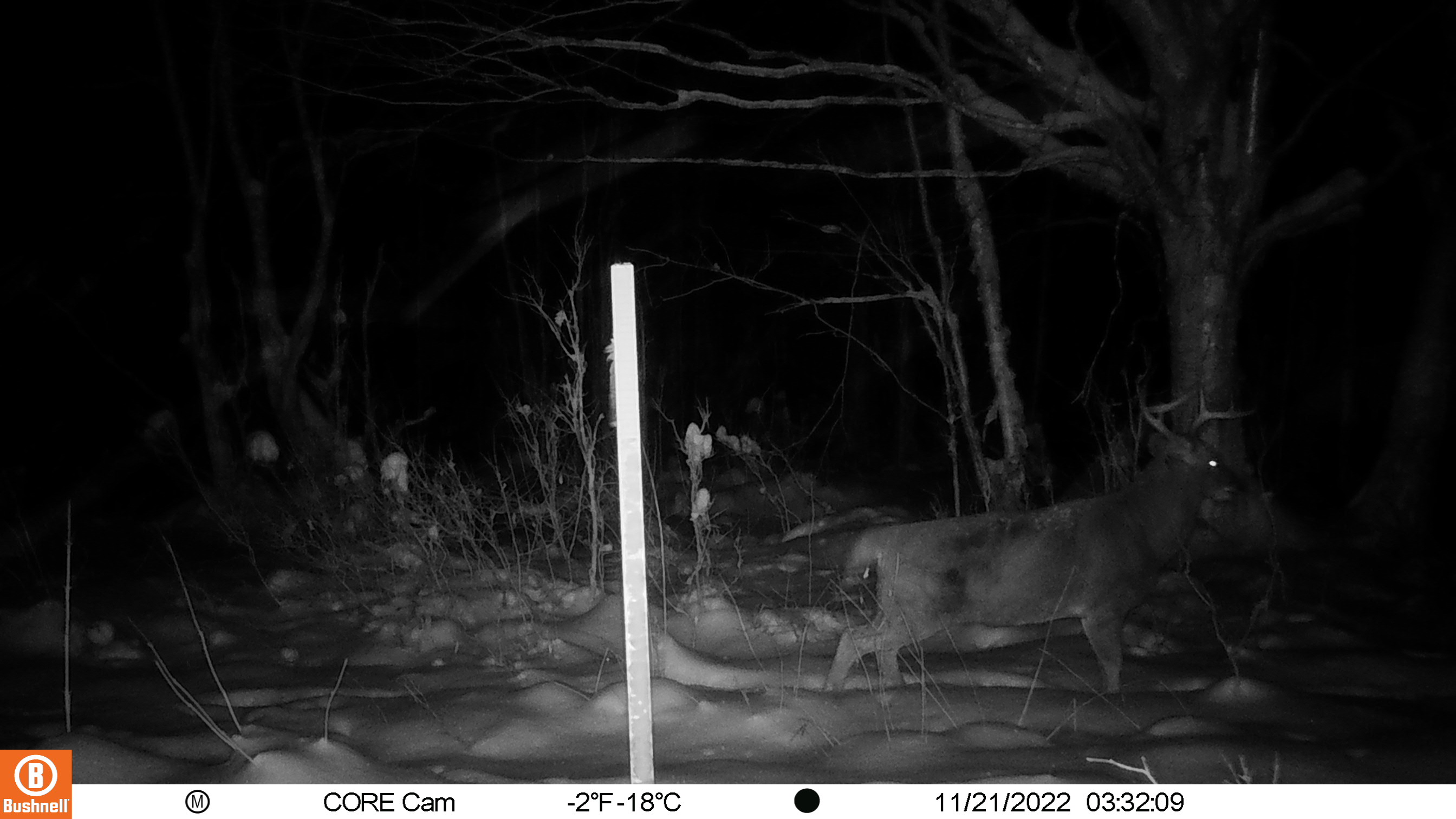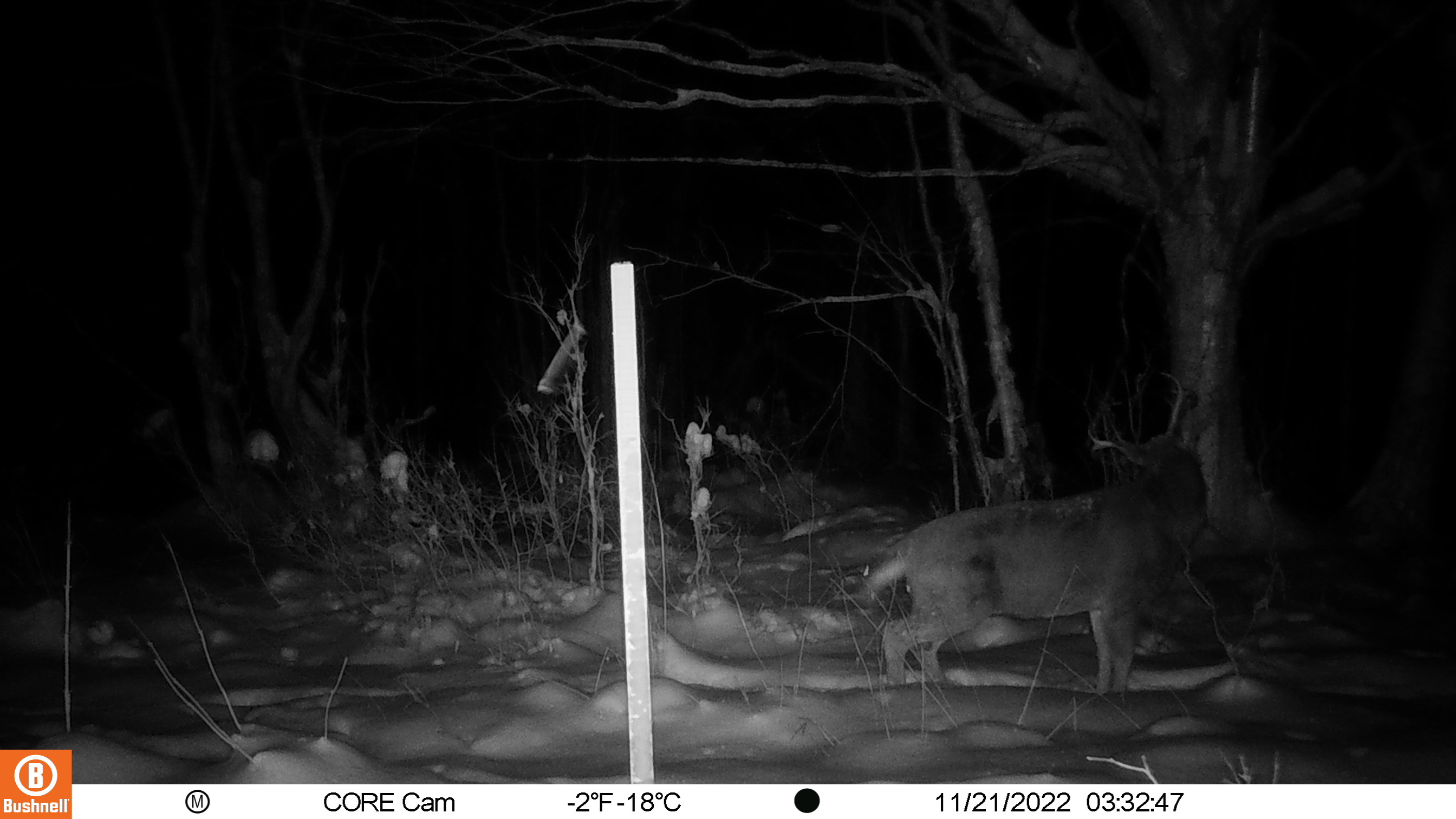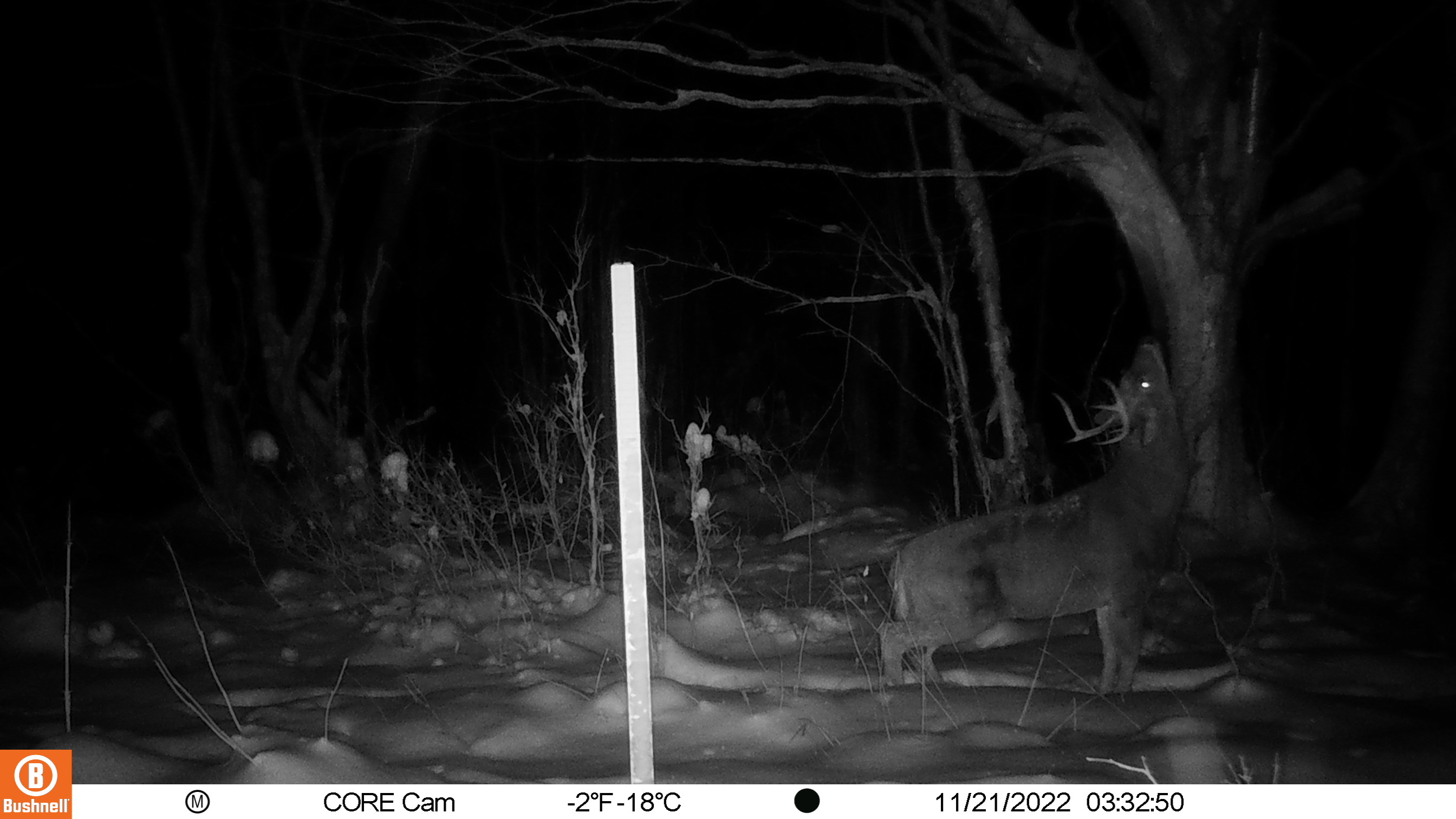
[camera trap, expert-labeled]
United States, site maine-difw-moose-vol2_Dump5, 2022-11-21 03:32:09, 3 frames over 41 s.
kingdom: Animalia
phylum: Chordata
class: Mammalia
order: Artiodactyla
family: Cervidae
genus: Odocoileus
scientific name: Odocoileus virginianus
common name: white-tailed deer